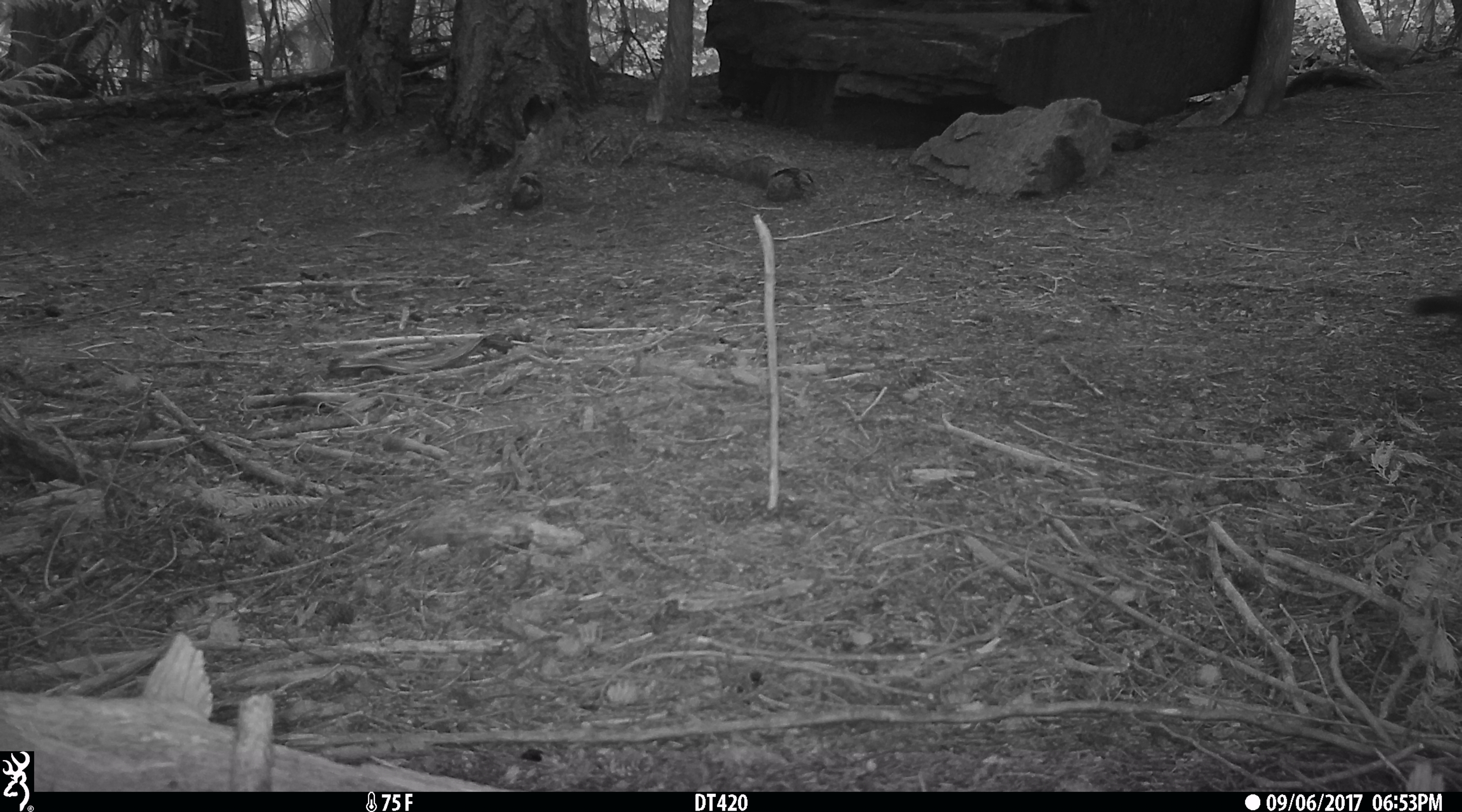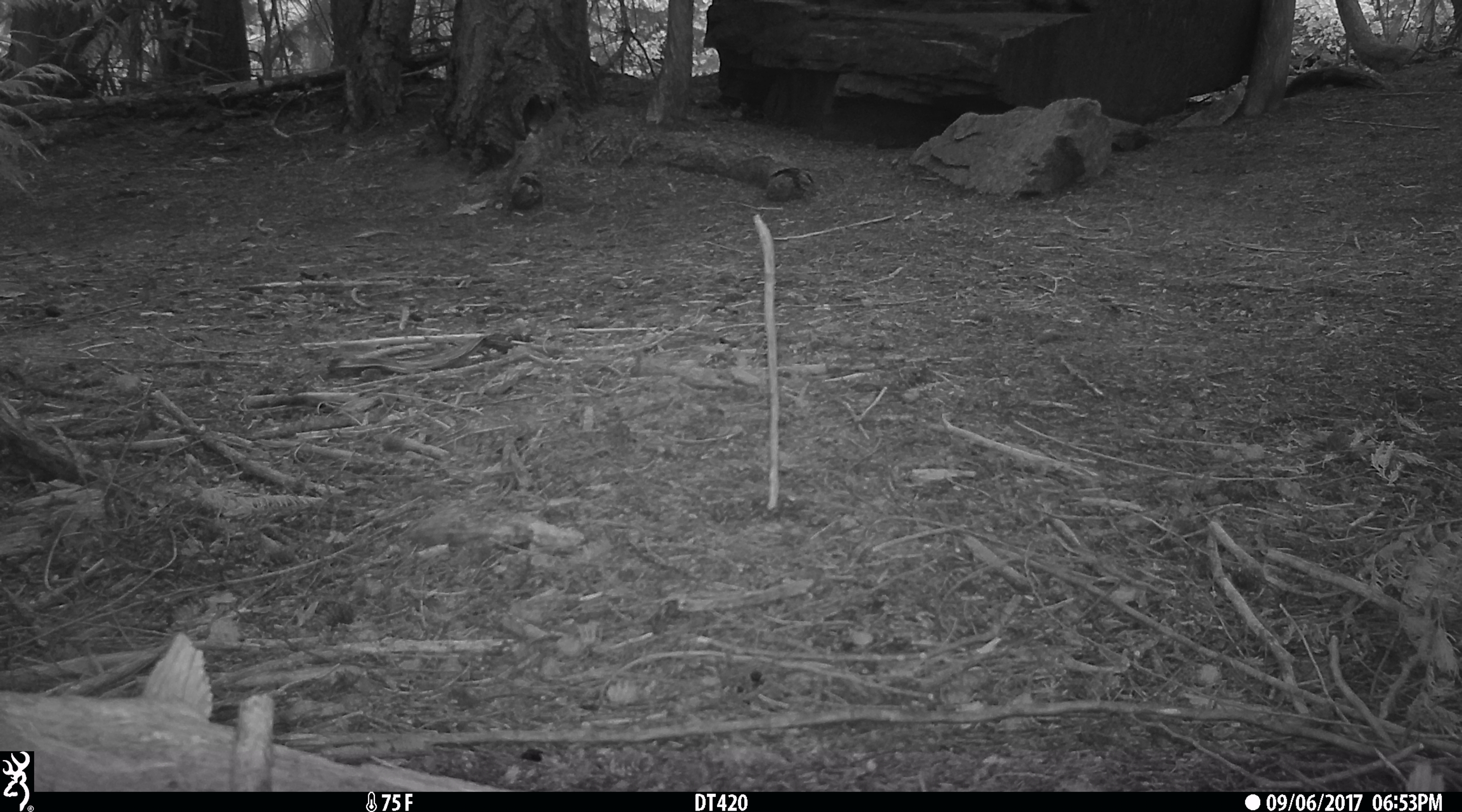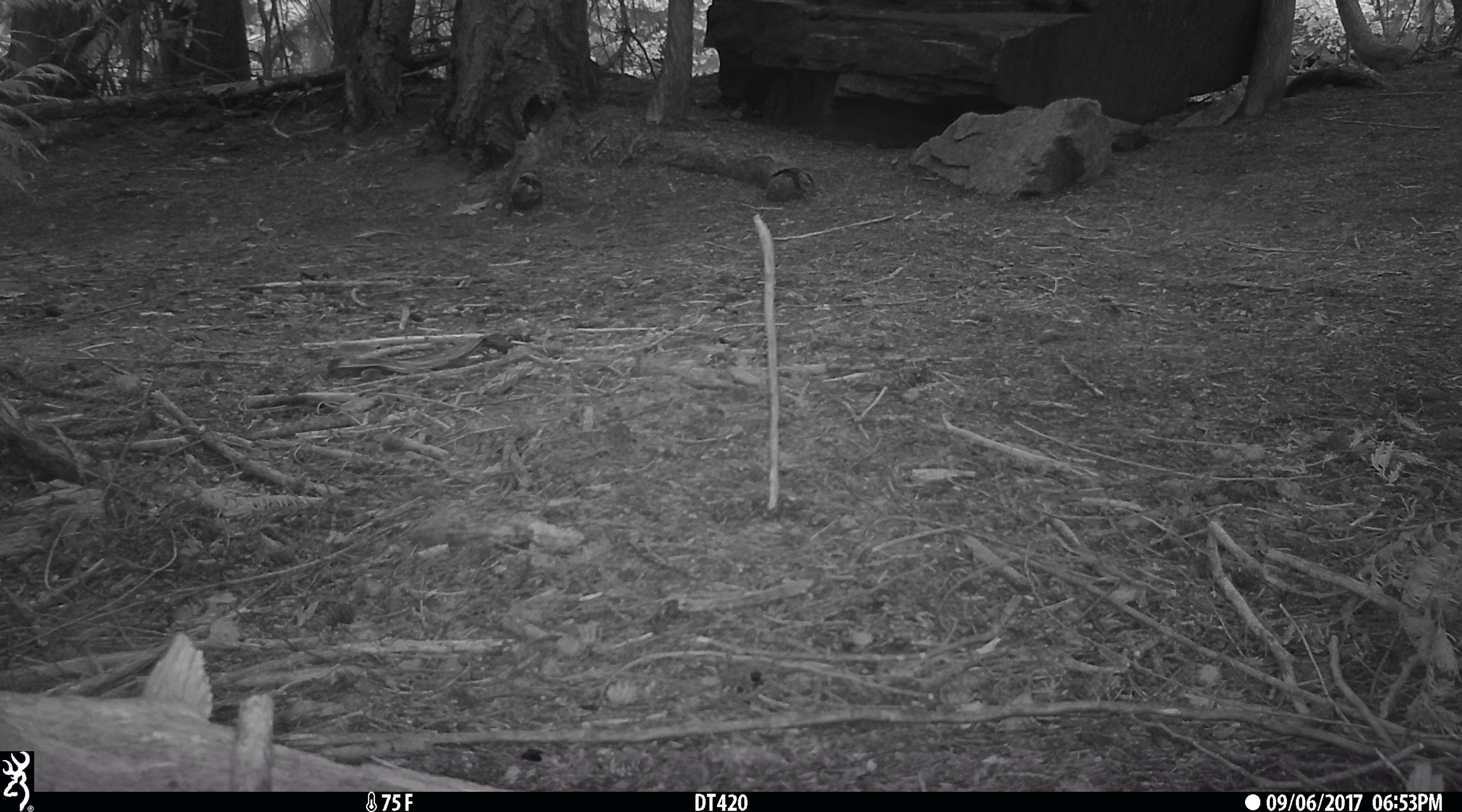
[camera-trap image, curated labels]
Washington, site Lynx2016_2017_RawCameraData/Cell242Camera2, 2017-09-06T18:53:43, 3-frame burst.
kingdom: Animalia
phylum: Chordata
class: Mammalia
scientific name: Mammalia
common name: small mammal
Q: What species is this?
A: Small mammal (Mammalia).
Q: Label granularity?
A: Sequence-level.